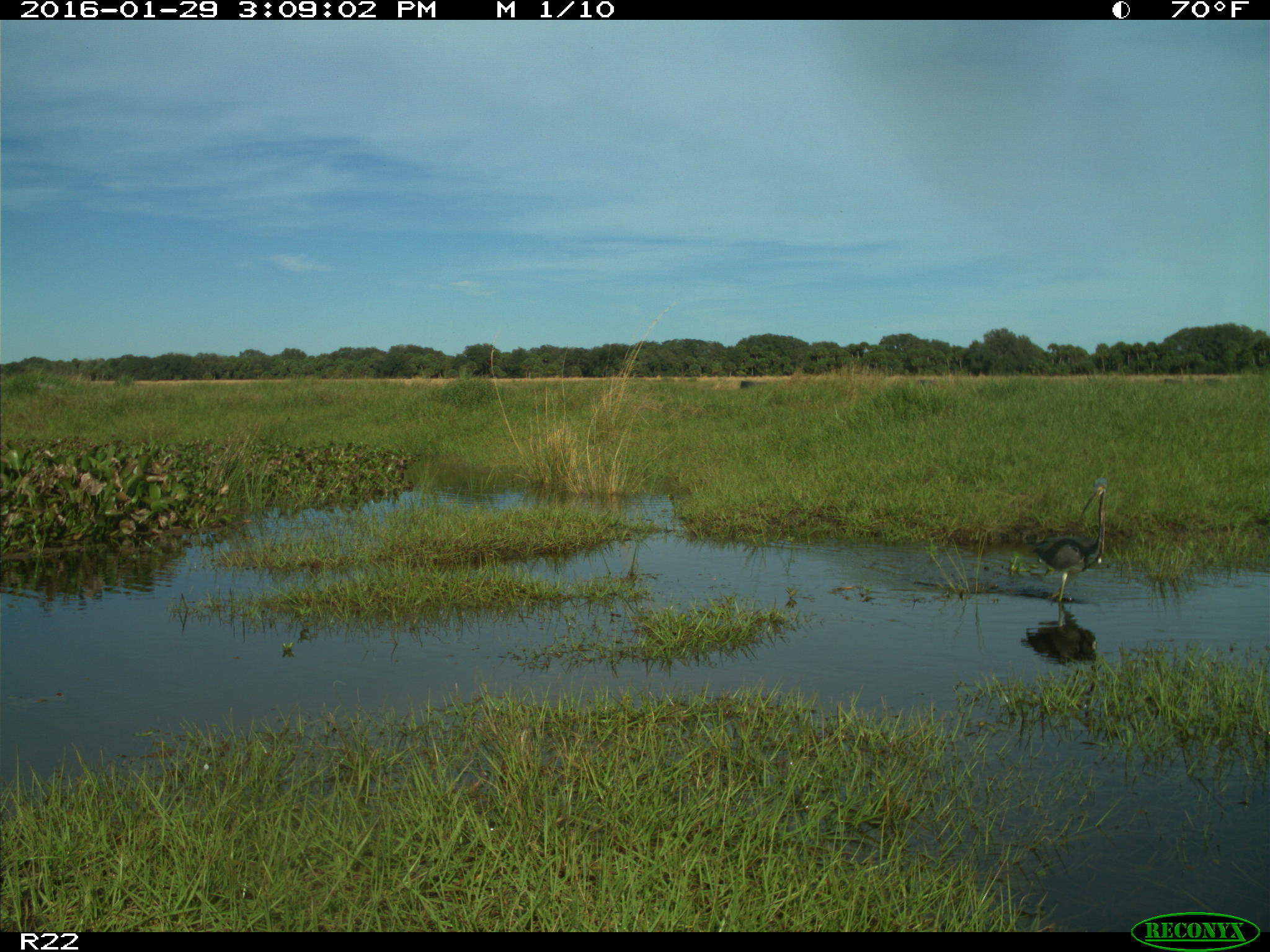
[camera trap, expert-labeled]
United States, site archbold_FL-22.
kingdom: Animalia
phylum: Chordata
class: Aves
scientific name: Aves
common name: birds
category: unidentified bird